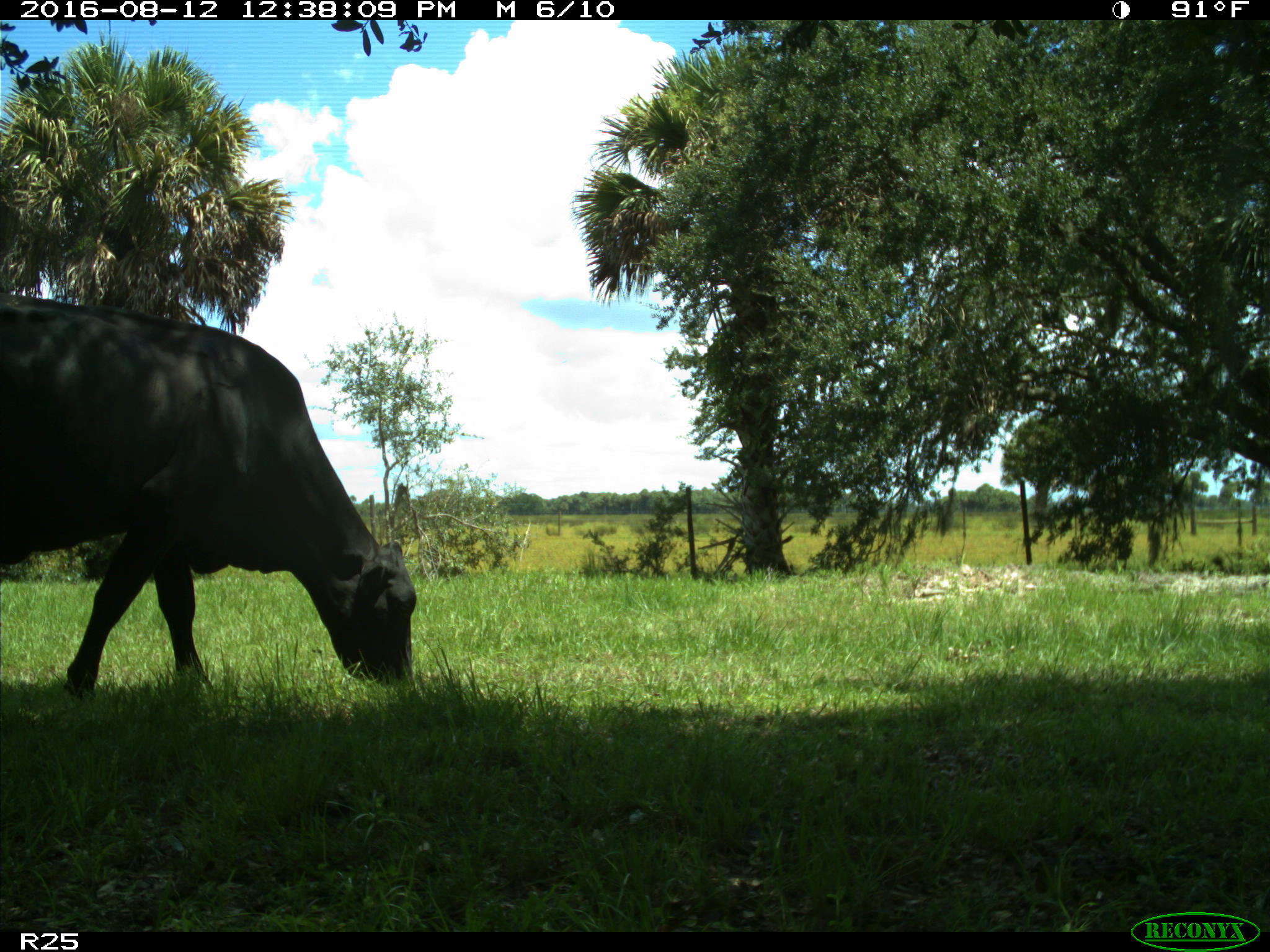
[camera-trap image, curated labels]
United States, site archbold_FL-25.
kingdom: Animalia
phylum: Chordata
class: Mammalia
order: Artiodactyla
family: Bovidae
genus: Bos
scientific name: Bos taurus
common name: domestic cow